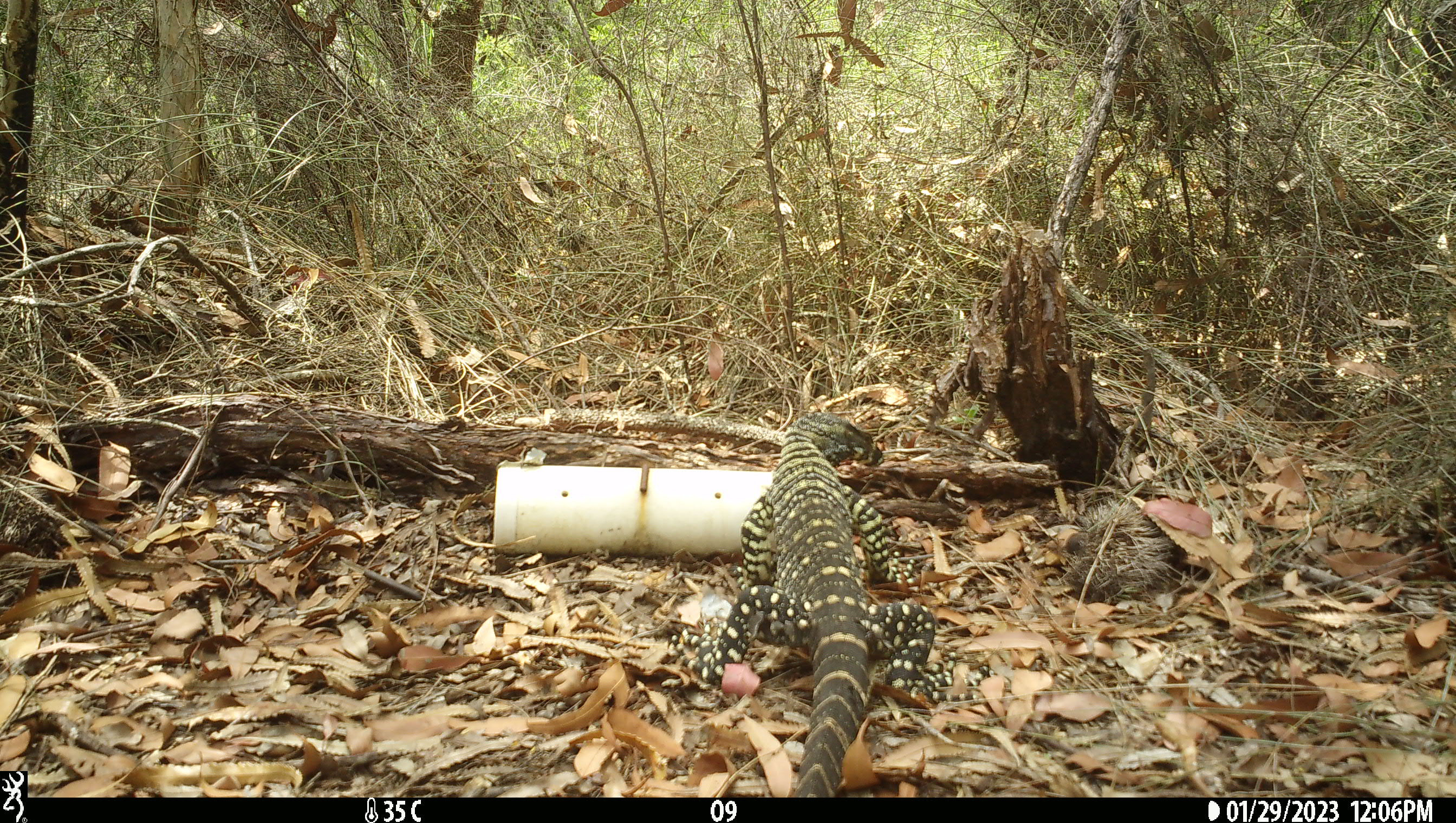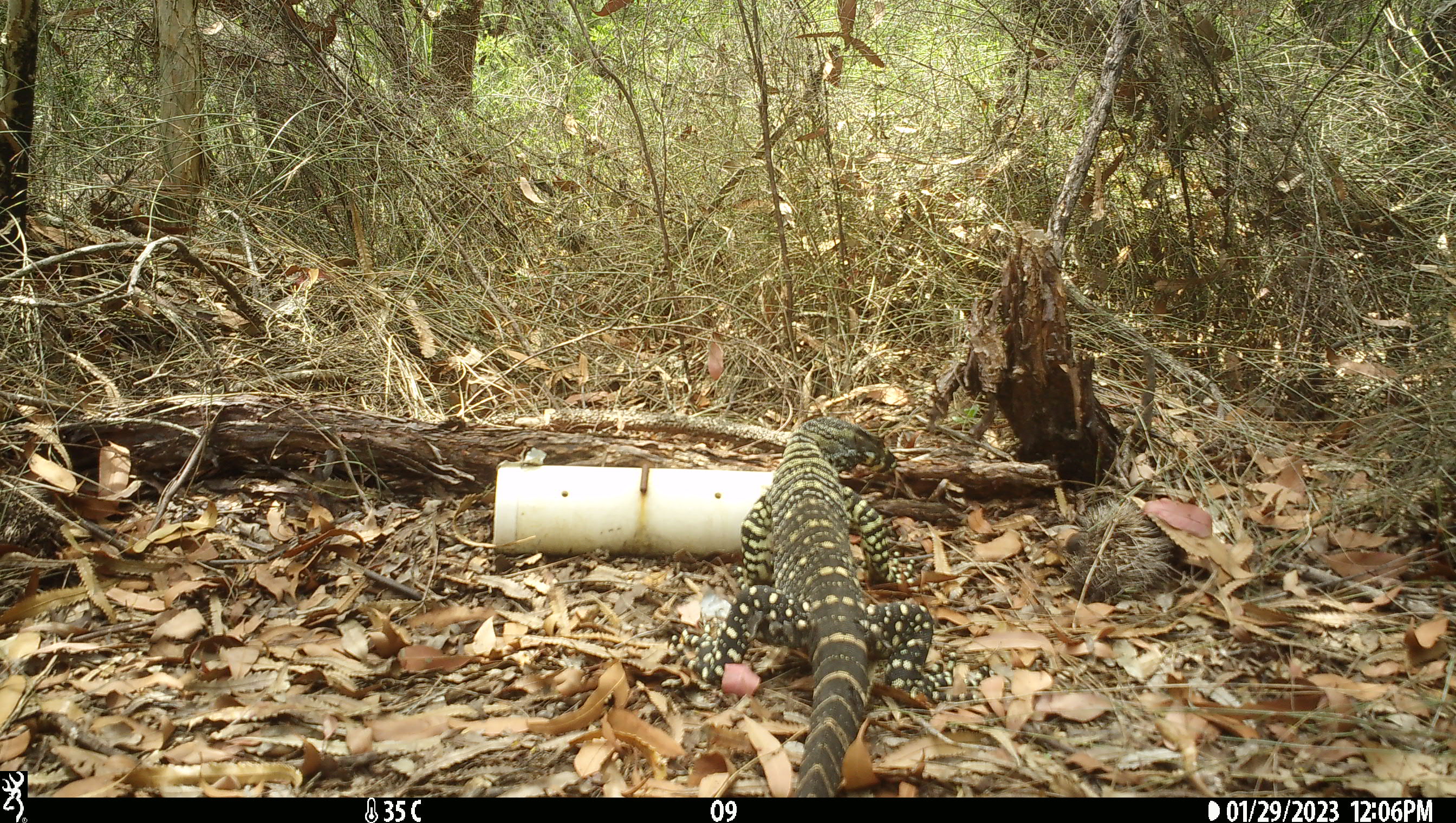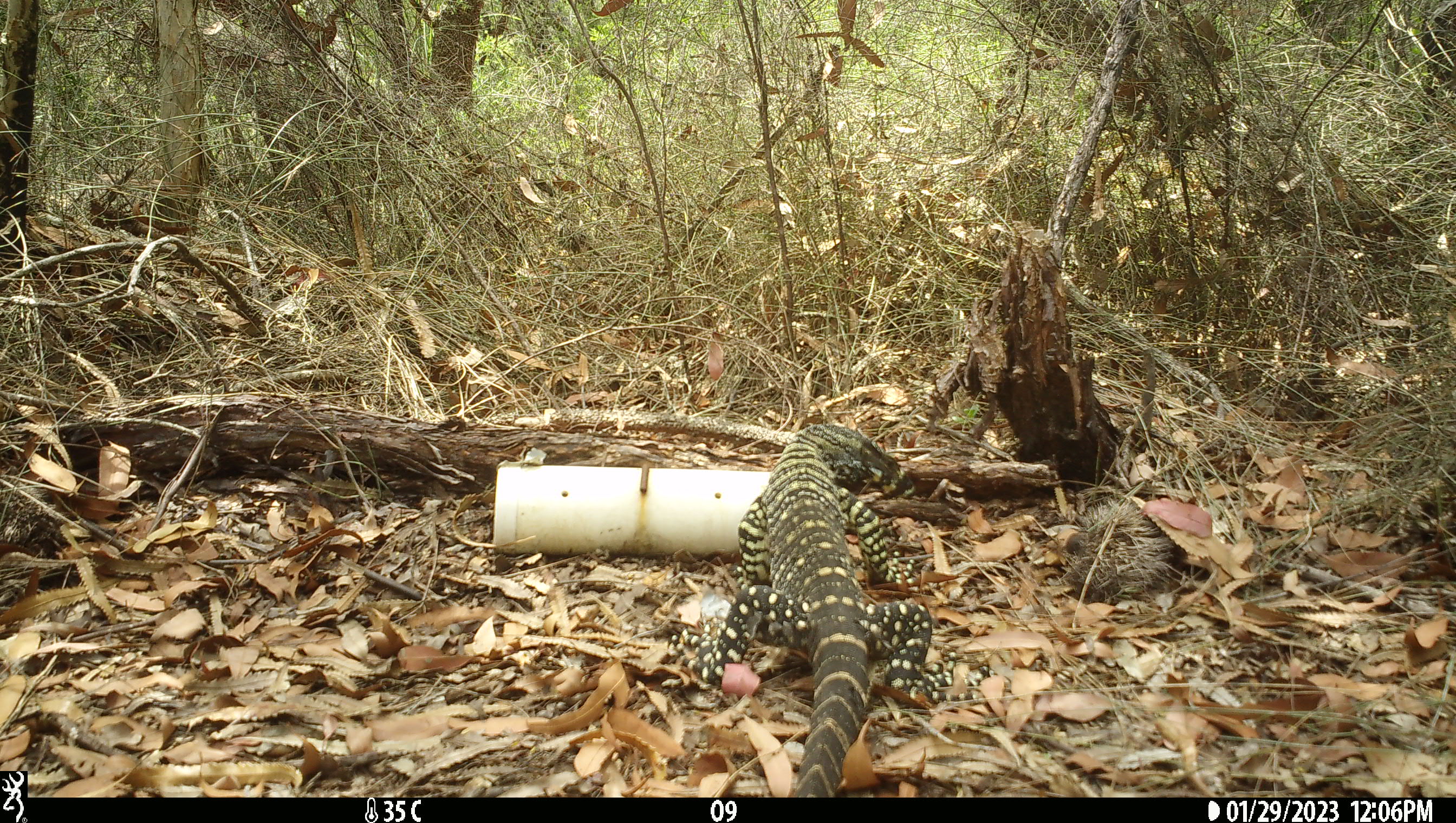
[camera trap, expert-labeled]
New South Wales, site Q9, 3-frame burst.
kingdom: Animalia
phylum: Chordata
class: Reptilia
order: Squamata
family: Varanidae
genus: Varanus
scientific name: Varanus varius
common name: lace monitor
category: goanna